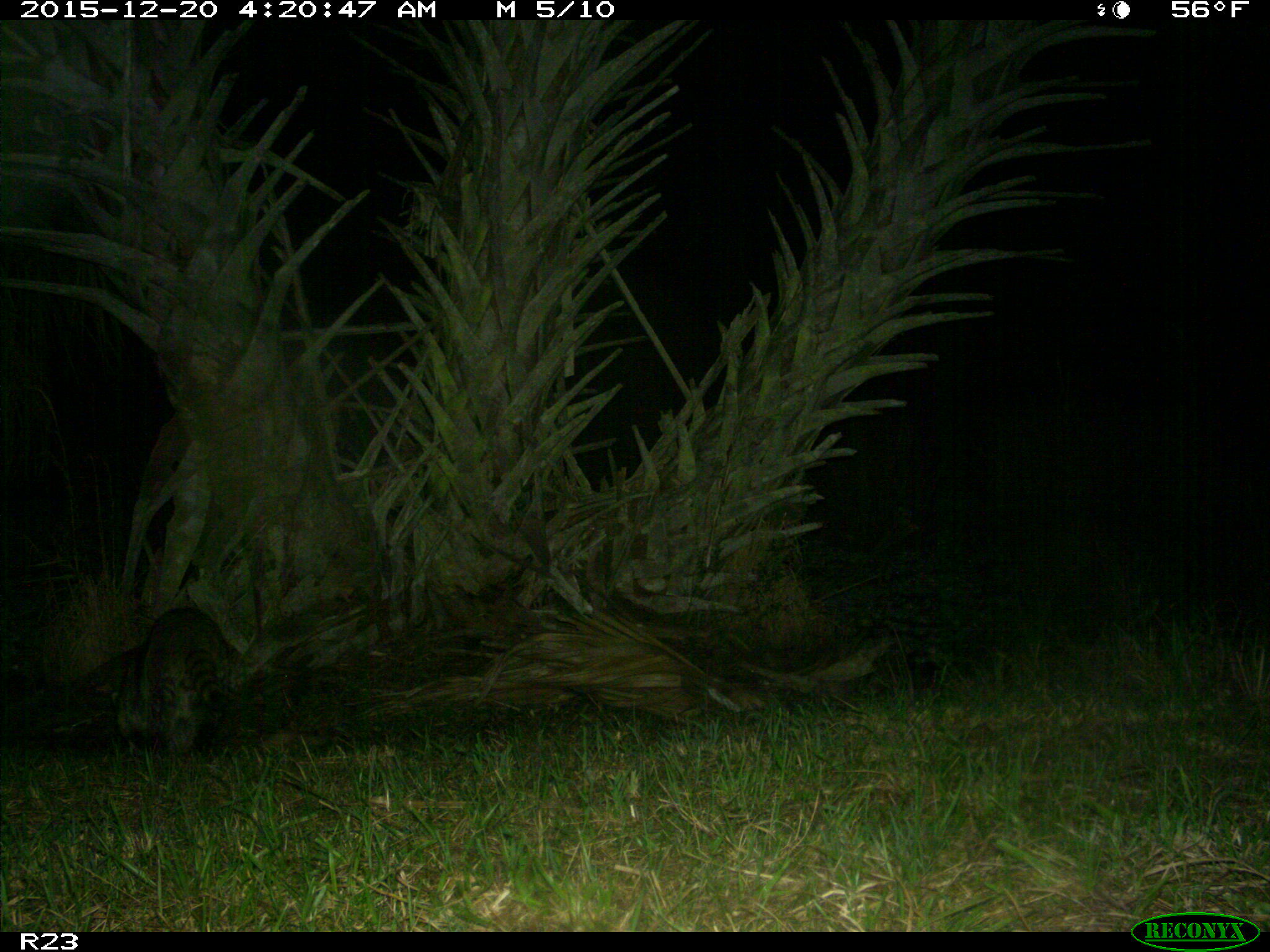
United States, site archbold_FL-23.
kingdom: Animalia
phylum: Chordata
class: Mammalia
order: Carnivora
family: Procyonidae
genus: Procyon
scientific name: Procyon lotor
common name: common raccoon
Procyon lotor (common raccoon).